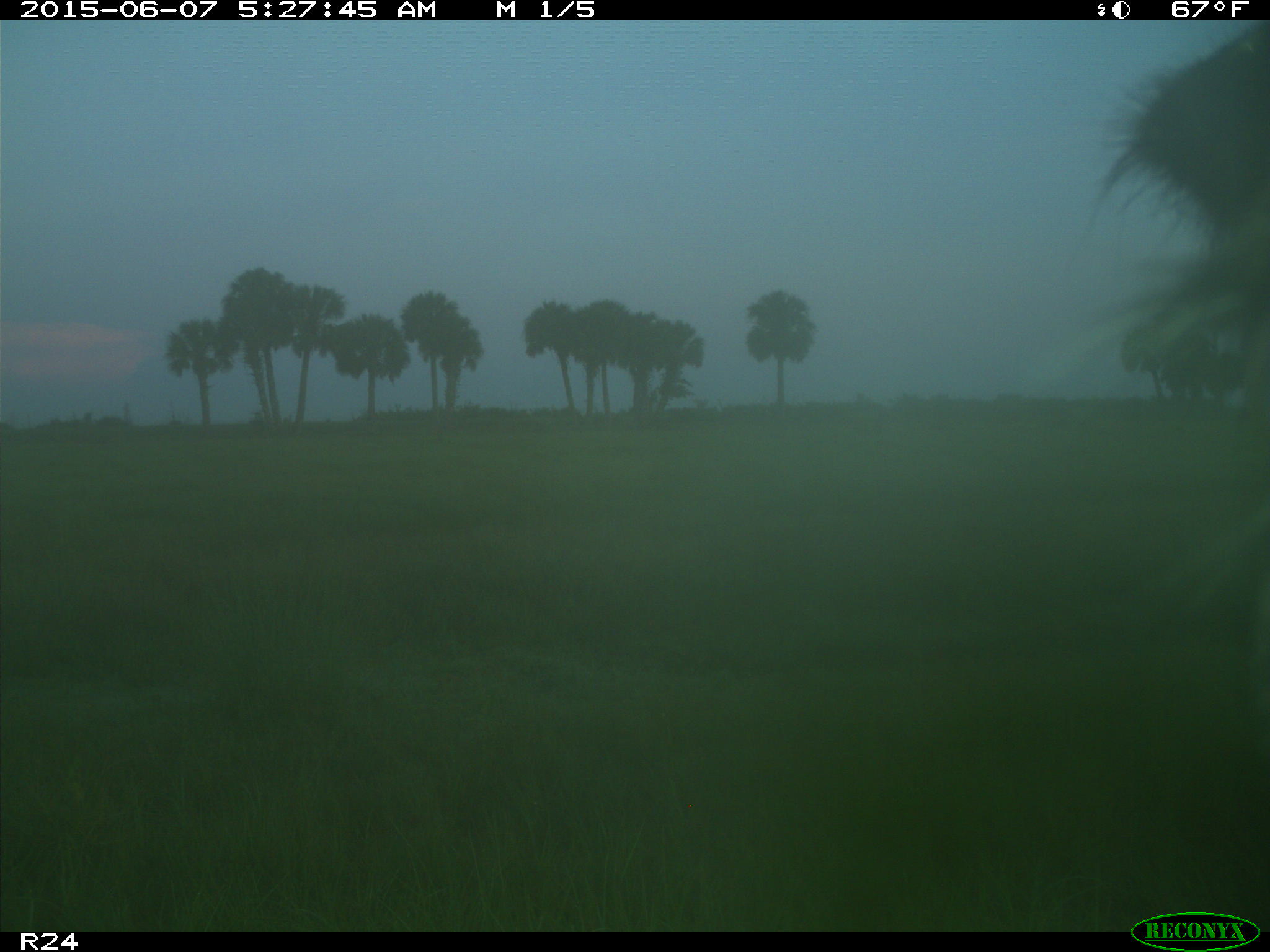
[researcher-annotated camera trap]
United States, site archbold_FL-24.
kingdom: Animalia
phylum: Chordata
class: Mammalia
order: Artiodactyla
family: Bovidae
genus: Bos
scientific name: Bos taurus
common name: domestic cow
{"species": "Bos taurus (domestic cow)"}